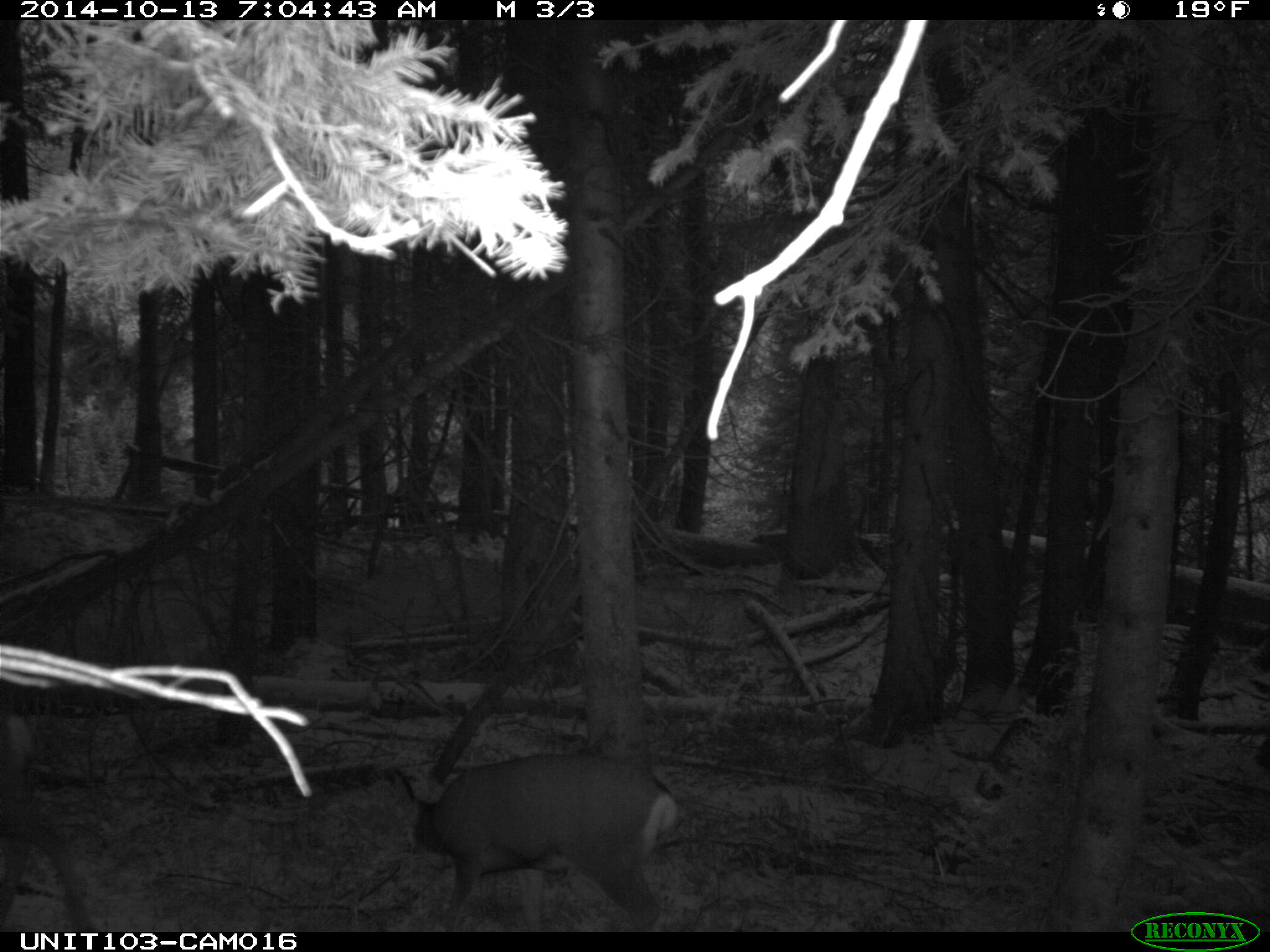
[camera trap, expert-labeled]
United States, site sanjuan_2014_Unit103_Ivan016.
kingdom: Animalia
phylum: Chordata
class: Mammalia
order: Artiodactyla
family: Cervidae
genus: Odocoileus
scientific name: Odocoileus hemionus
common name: mule deer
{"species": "Odocoileus hemionus (mule deer)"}